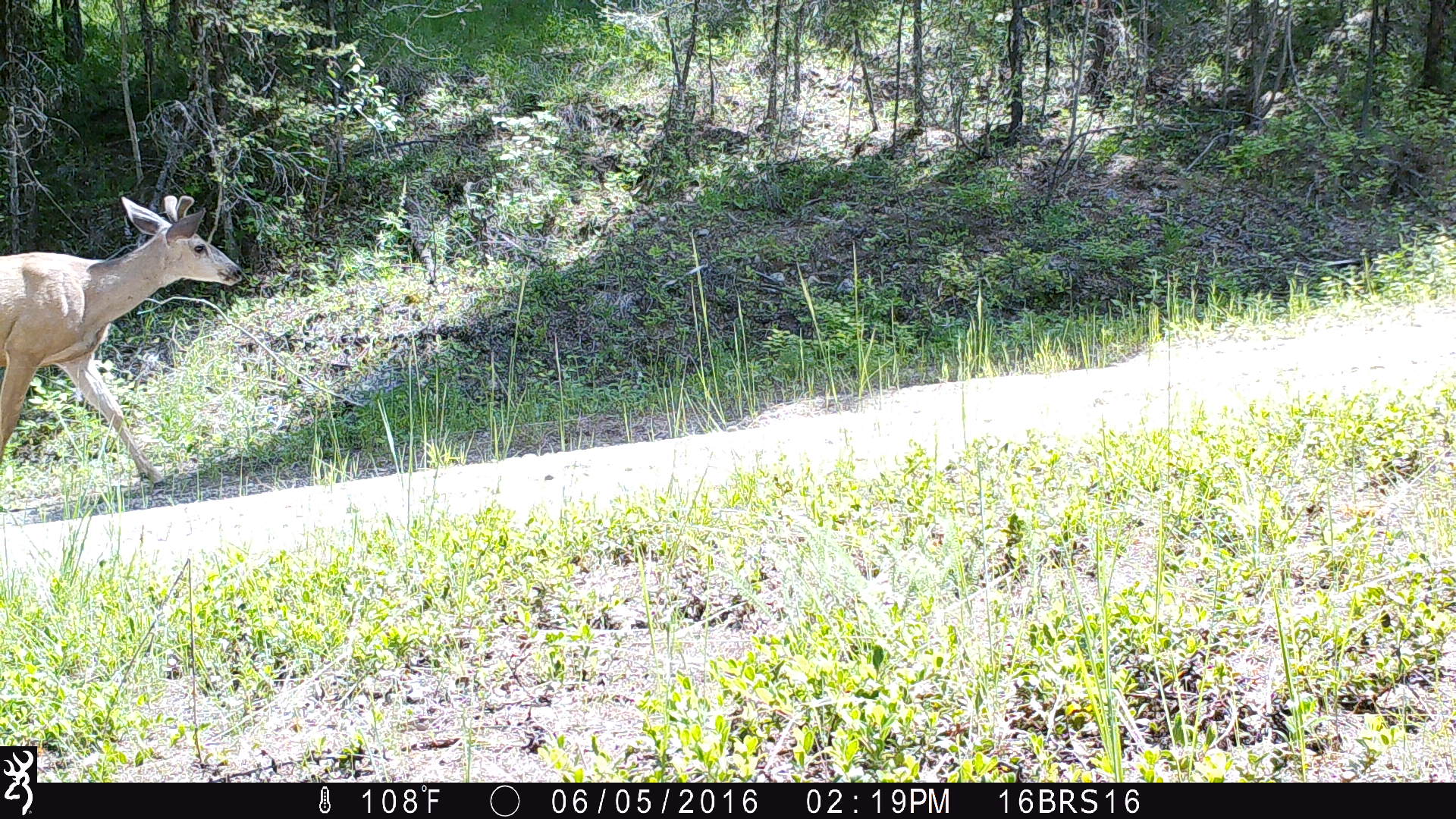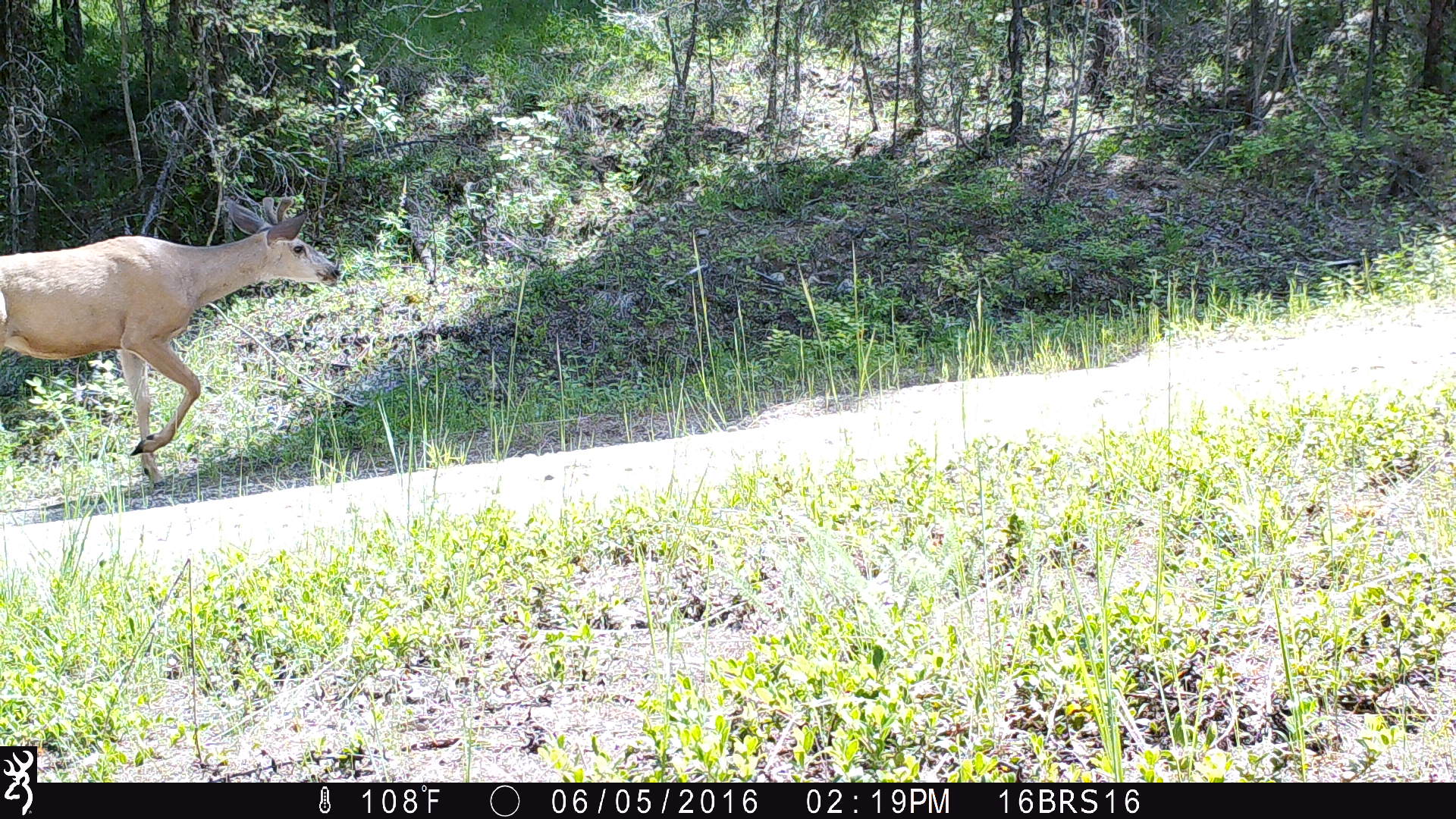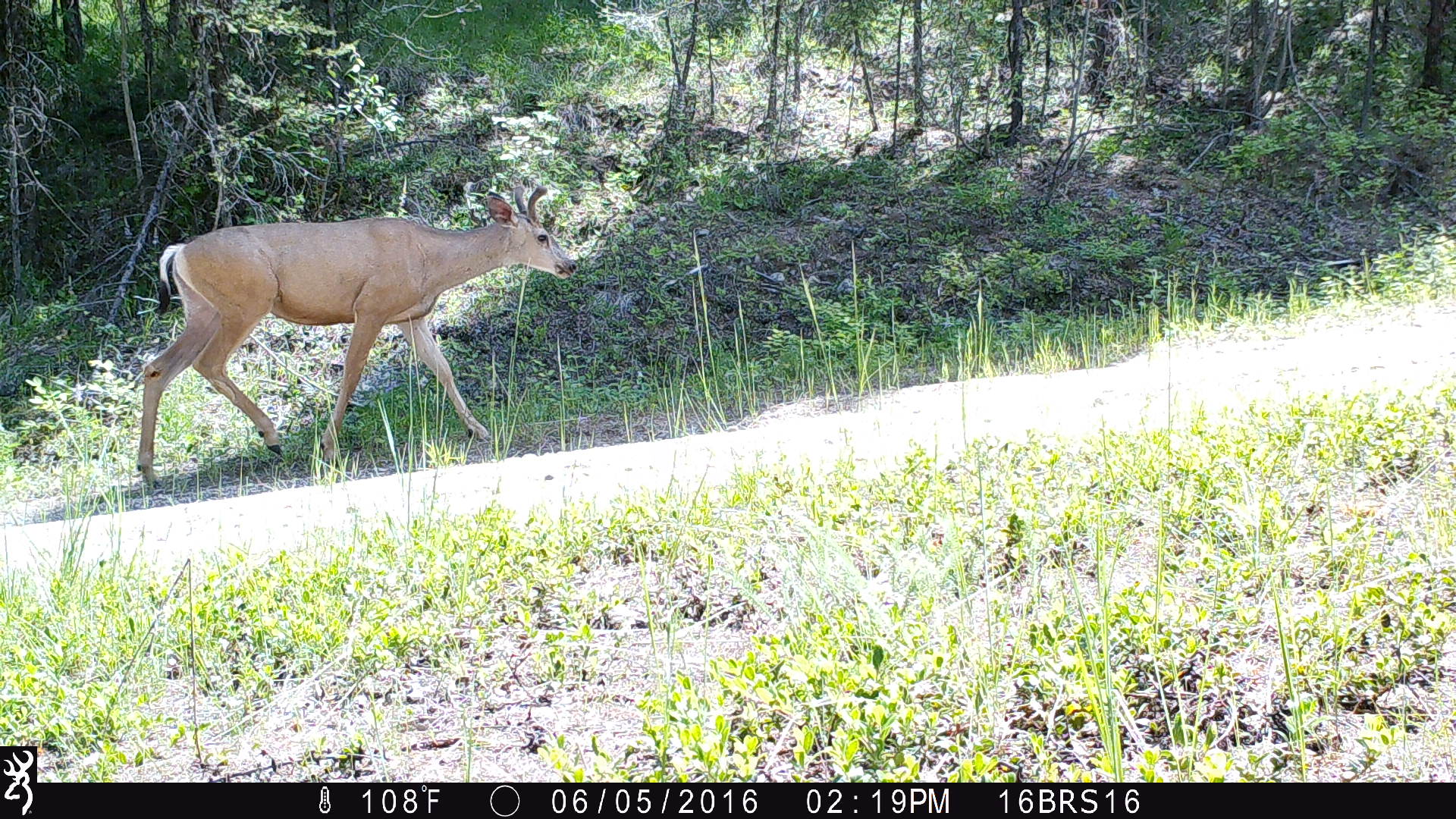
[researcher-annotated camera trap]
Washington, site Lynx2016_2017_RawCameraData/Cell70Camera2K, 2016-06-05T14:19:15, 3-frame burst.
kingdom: Animalia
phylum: Chordata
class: Mammalia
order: Artiodactyla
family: Cervidae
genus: Odocoileus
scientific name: Odocoileus hemionus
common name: mule deer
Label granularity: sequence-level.